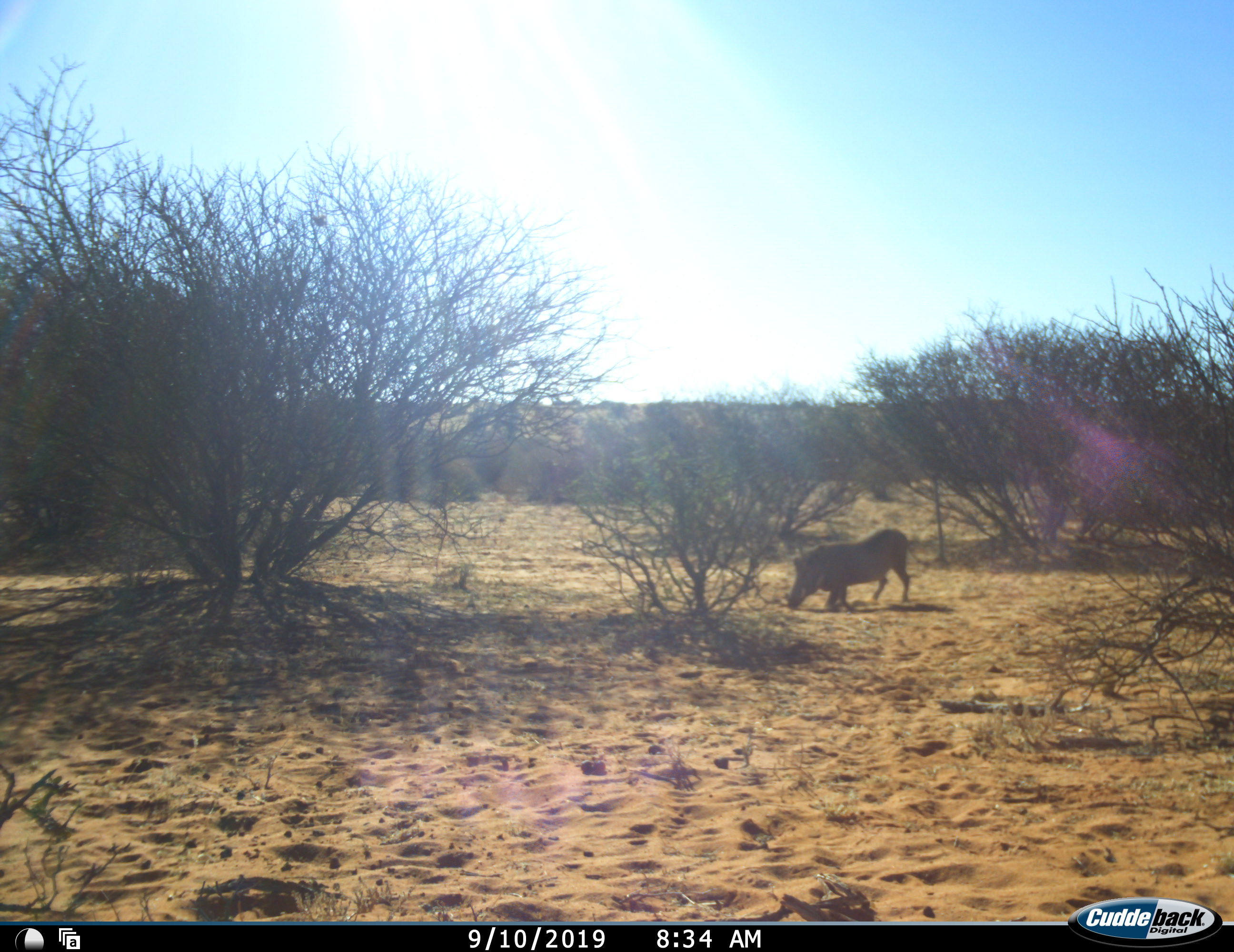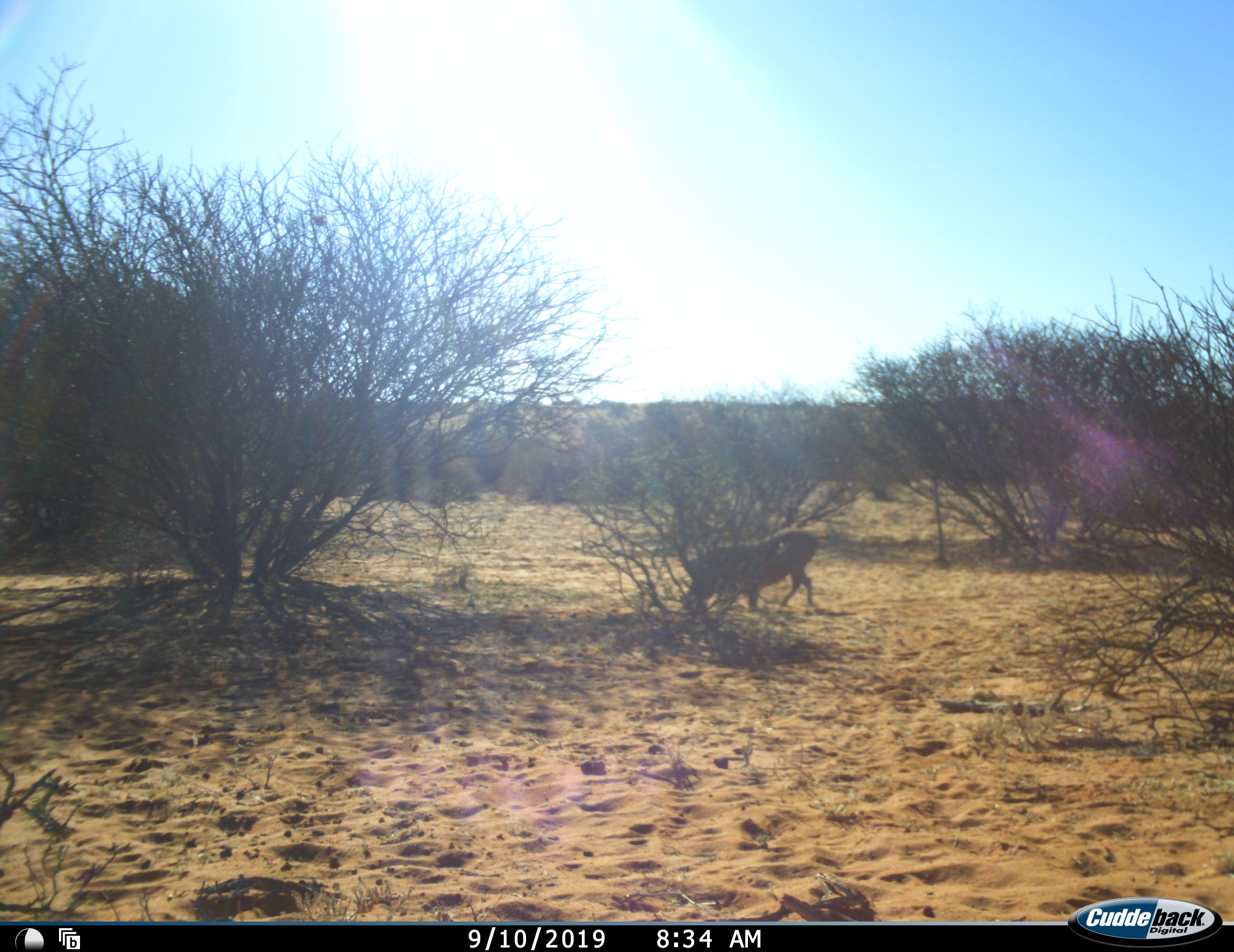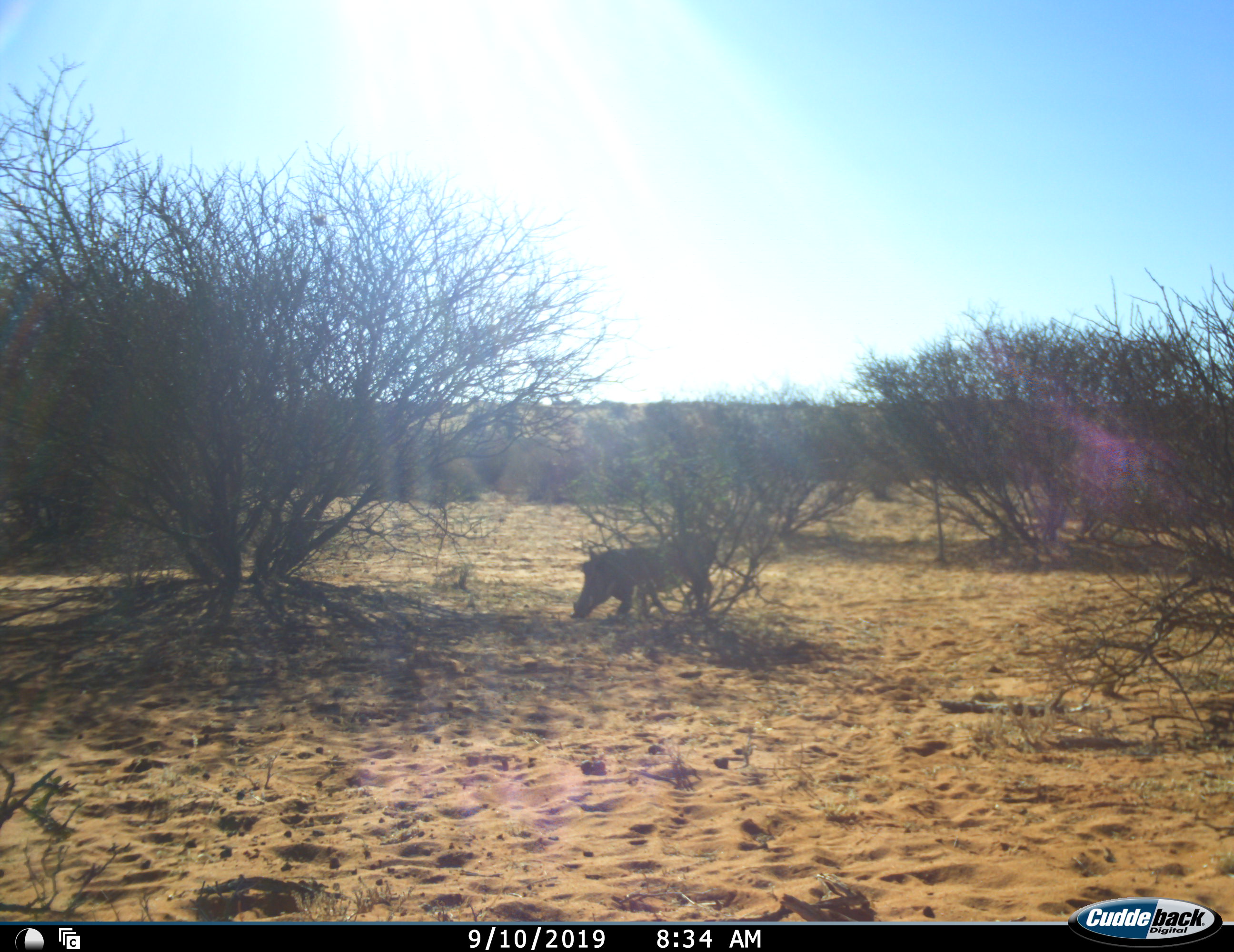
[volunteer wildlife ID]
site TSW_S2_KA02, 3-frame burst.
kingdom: Animalia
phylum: Chordata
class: Mammalia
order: Artiodactyla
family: Suidae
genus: Phacochoerus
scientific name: Phacochoerus africanus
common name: warthog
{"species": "warthog (Phacochoerus africanus)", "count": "1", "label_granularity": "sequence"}